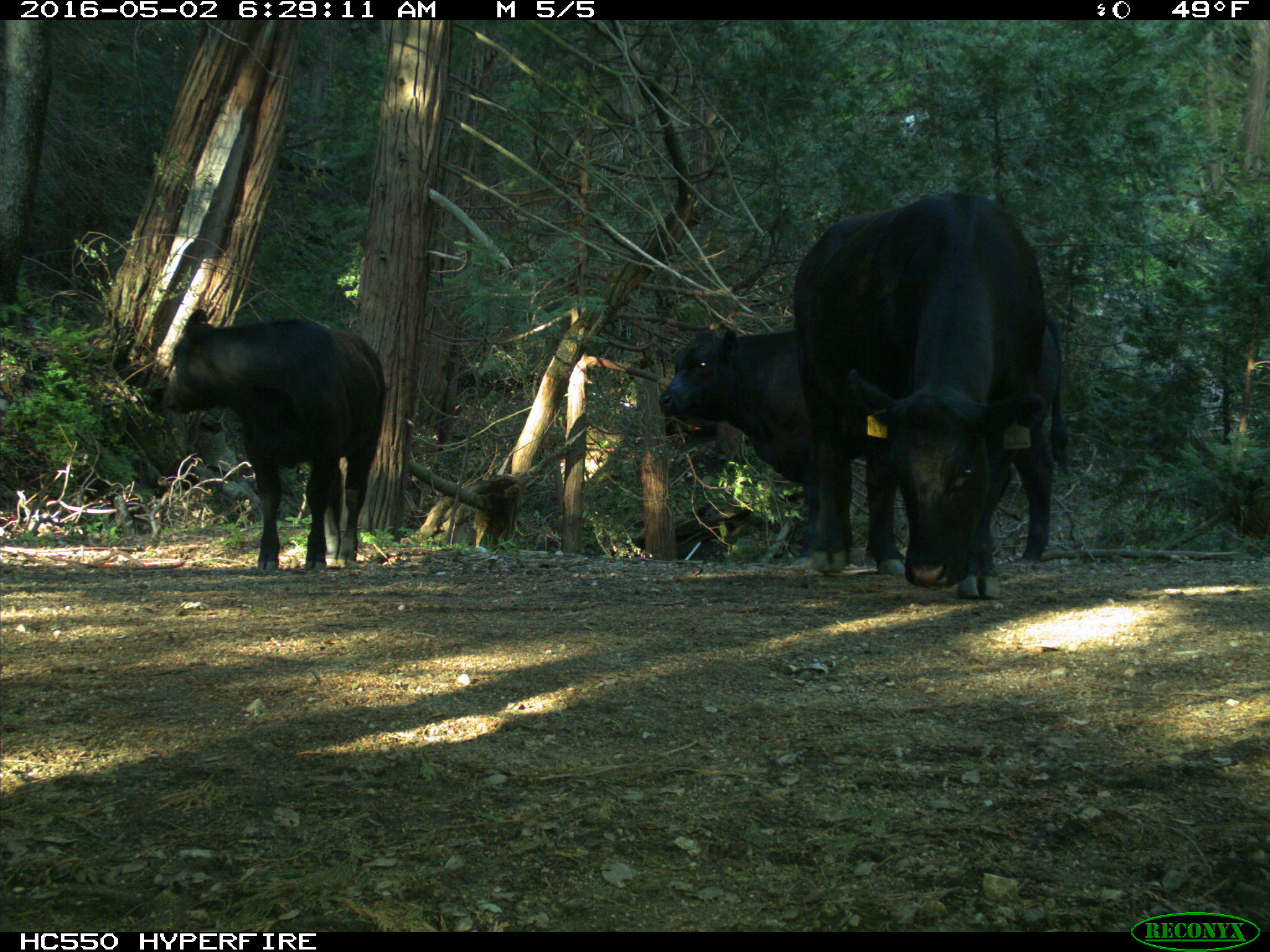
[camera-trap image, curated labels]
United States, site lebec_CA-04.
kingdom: Animalia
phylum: Chordata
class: Mammalia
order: Artiodactyla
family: Bovidae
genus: Bos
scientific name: Bos taurus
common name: domestic cow